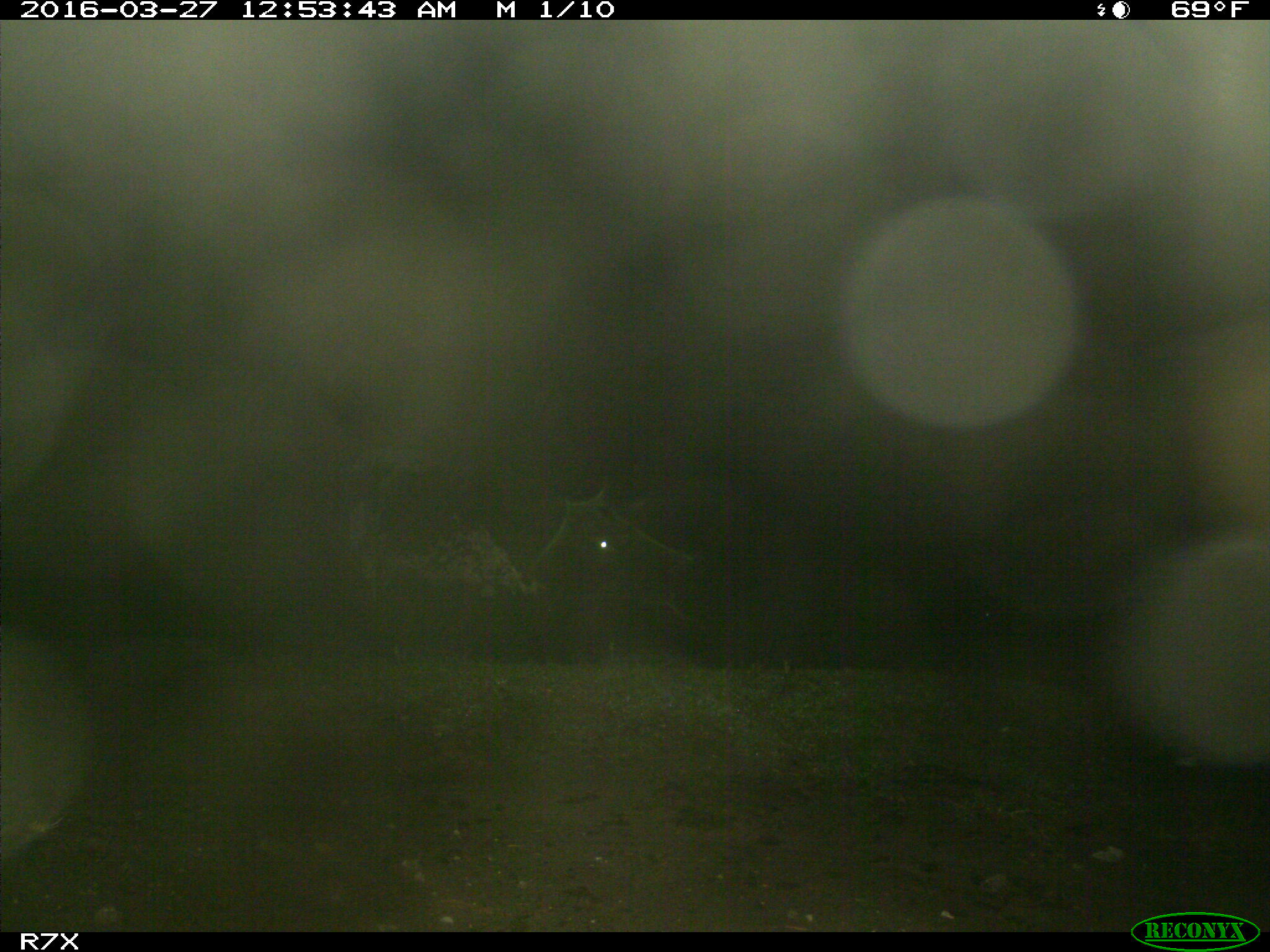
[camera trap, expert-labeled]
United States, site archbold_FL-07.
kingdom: Animalia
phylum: Chordata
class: Mammalia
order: Artiodactyla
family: Bovidae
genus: Bos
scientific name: Bos taurus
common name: domestic cow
Bos taurus (domestic cow).